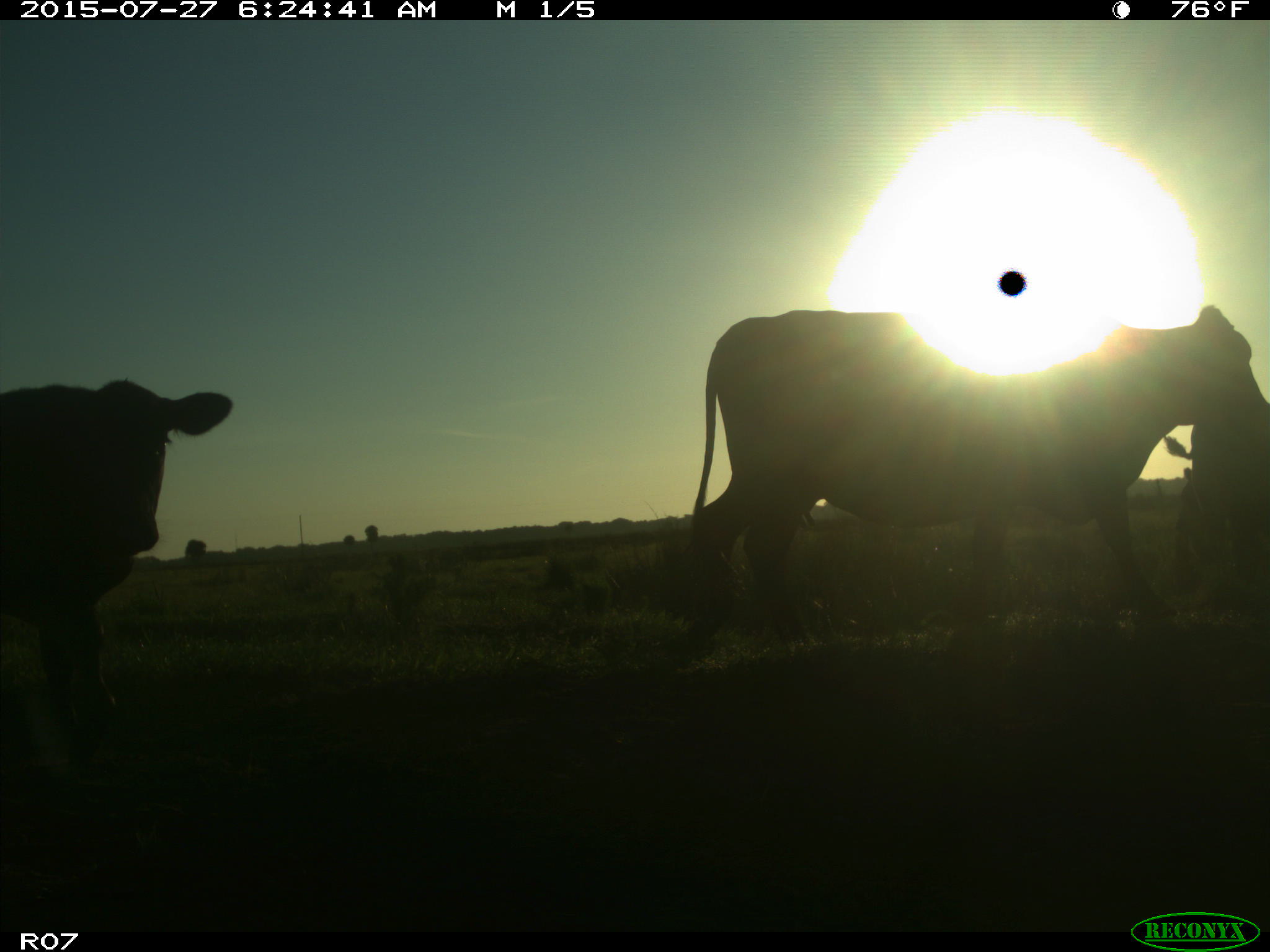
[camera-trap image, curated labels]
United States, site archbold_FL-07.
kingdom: Animalia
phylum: Chordata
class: Mammalia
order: Artiodactyla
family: Bovidae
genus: Bos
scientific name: Bos taurus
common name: domestic cow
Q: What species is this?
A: Bos taurus (domestic cow).